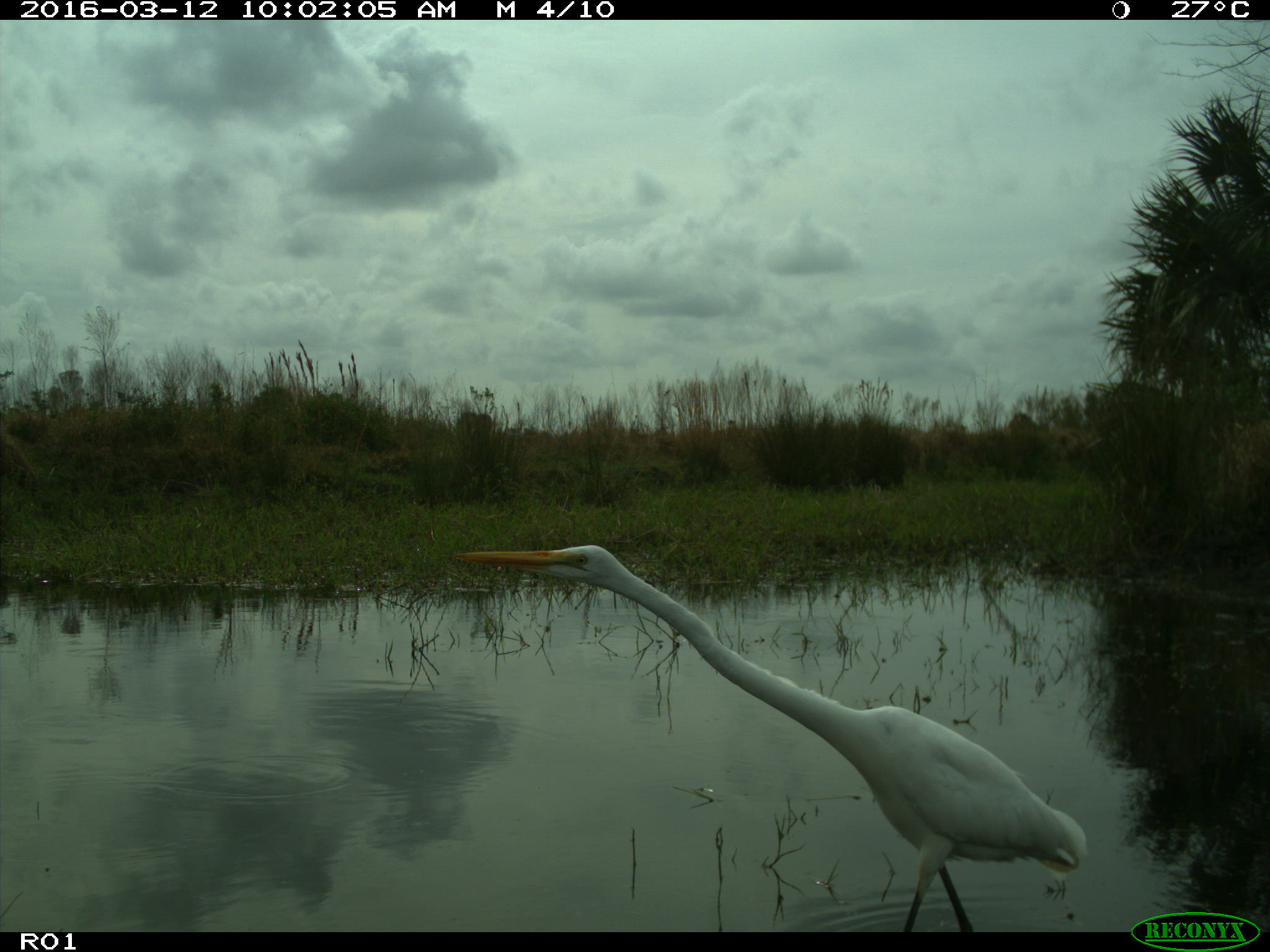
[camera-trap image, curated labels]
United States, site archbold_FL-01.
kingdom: Animalia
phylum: Chordata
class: Aves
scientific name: Aves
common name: birds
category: unidentified bird